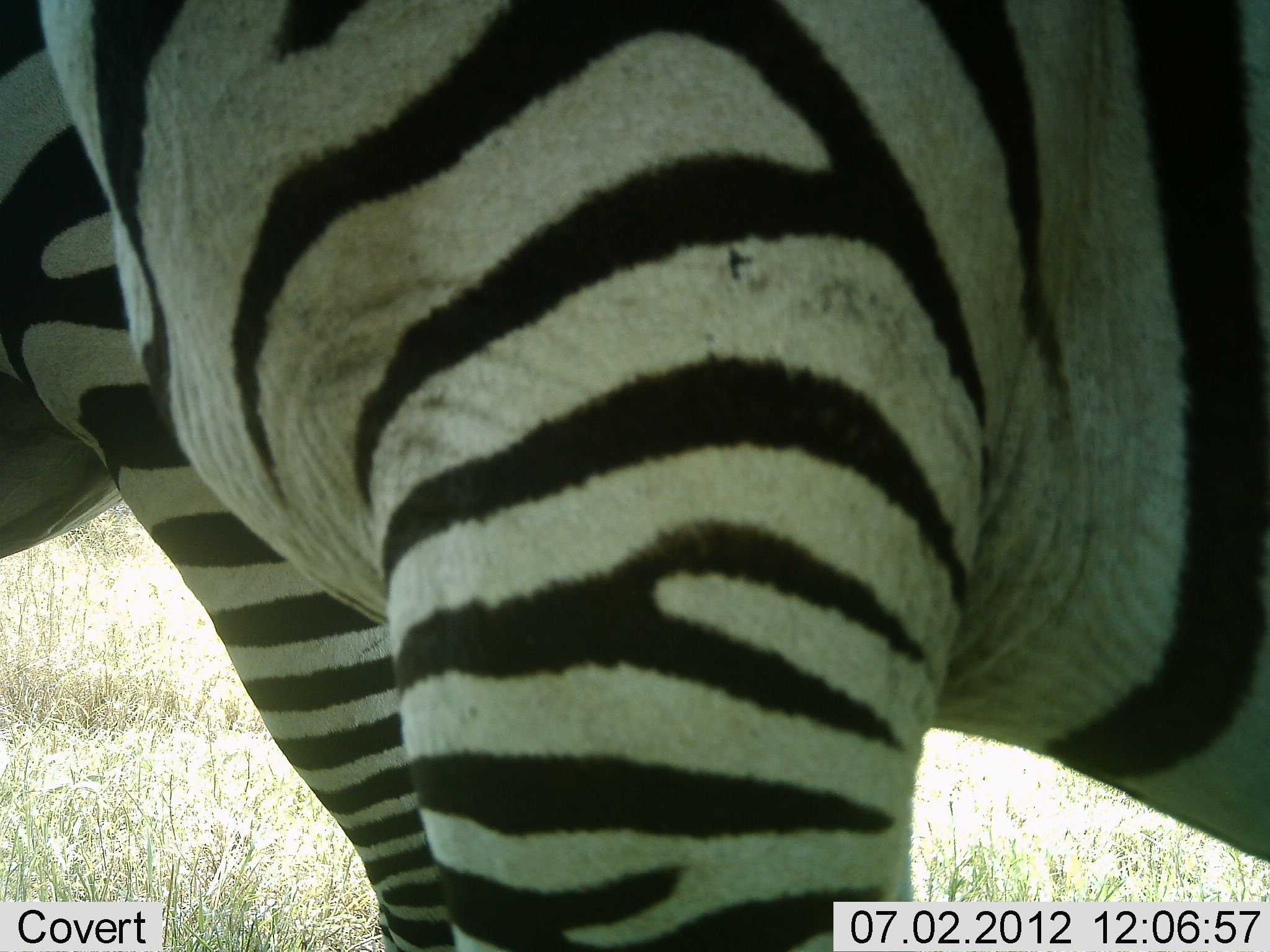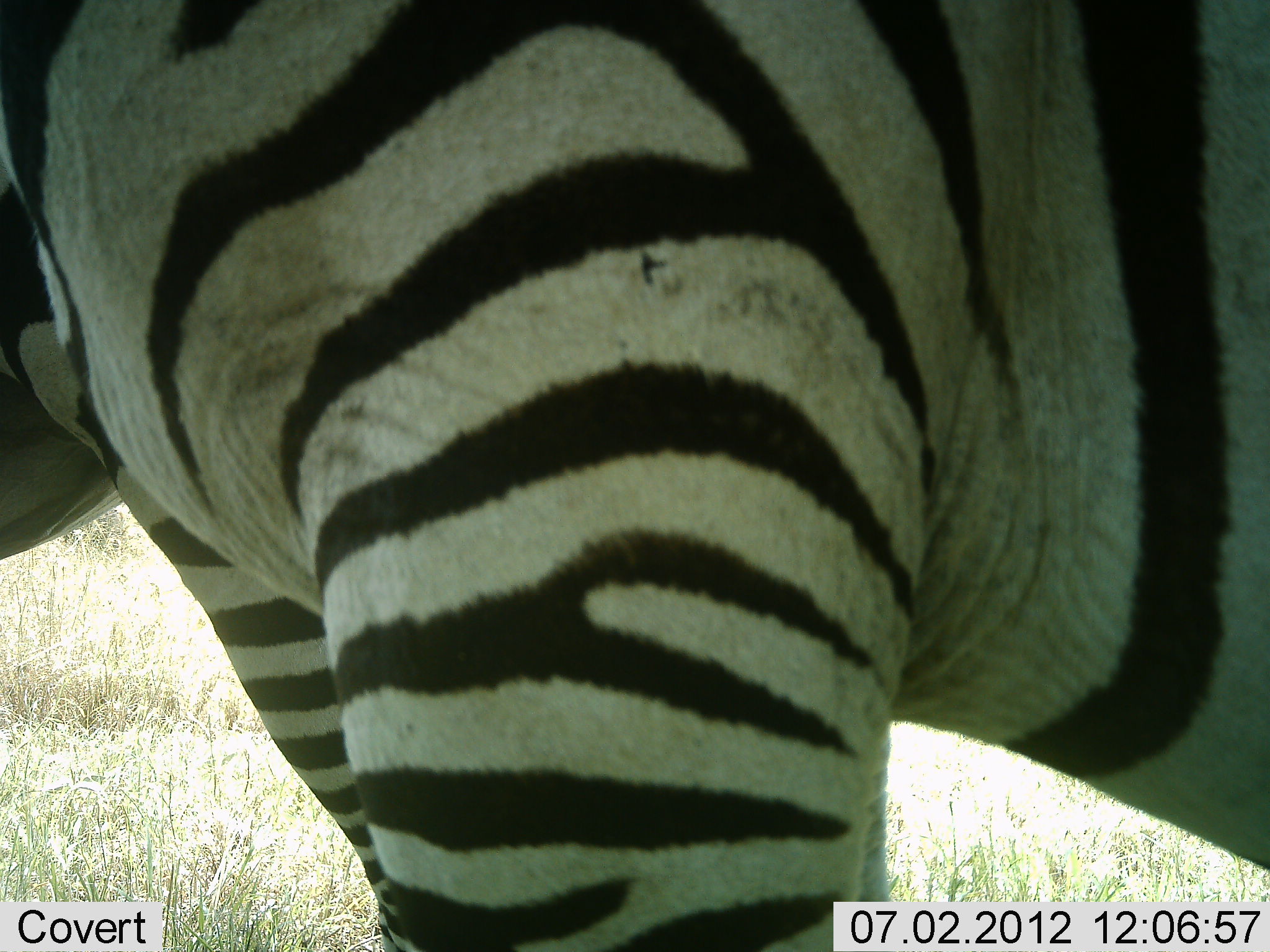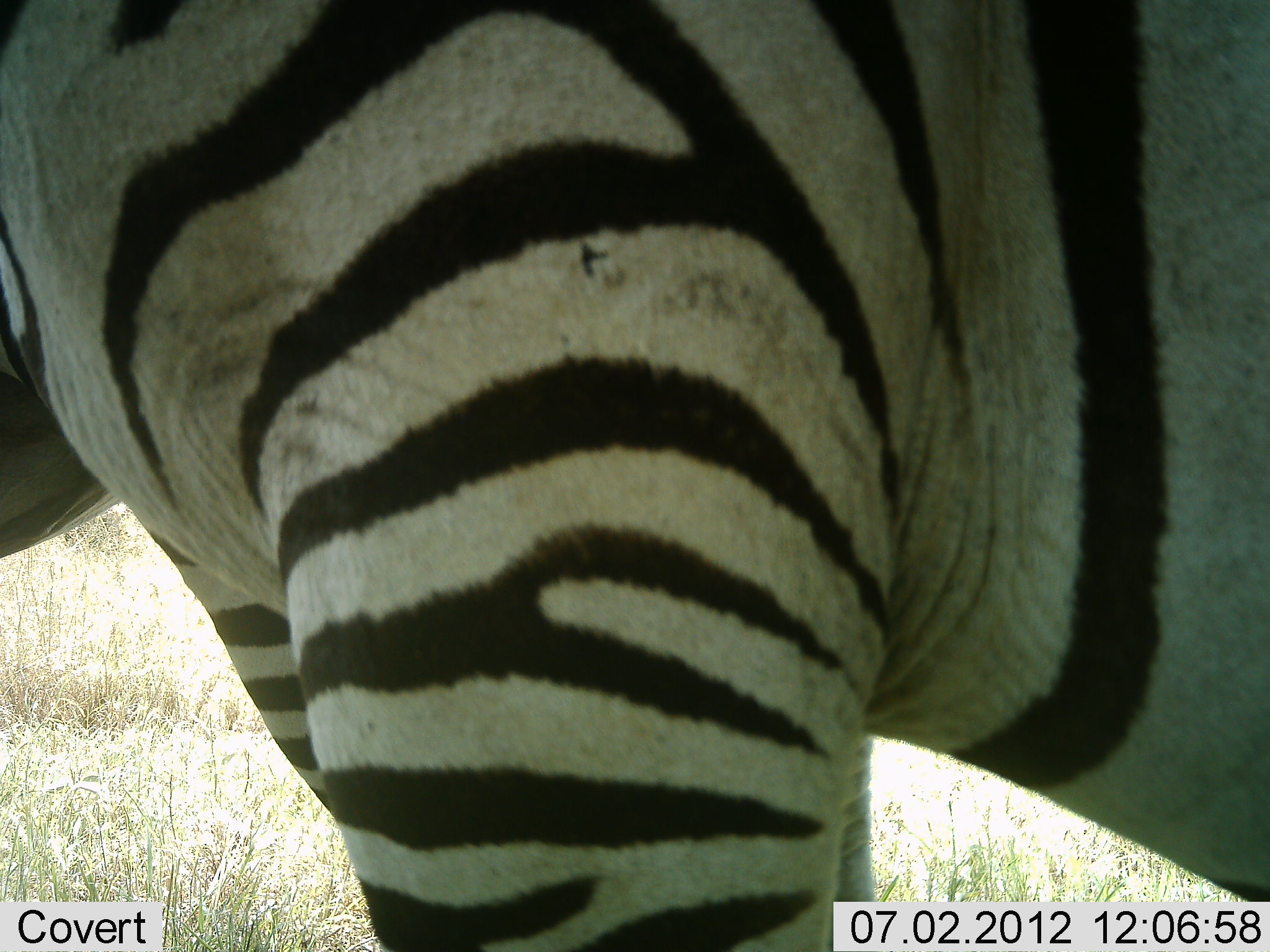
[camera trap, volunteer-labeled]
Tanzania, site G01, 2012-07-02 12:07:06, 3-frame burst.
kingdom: Animalia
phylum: Chordata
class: Mammalia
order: Perissodactyla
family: Equidae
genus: Equus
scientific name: Equus quagga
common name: plains zebra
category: zebra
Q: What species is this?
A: Zebra (plains zebra) (Equus quagga).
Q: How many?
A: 2.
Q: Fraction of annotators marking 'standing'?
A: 90%.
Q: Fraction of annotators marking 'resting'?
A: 0%.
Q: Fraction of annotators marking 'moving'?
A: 20%.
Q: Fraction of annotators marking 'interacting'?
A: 0%.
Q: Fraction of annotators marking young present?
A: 0%.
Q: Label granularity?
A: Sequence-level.